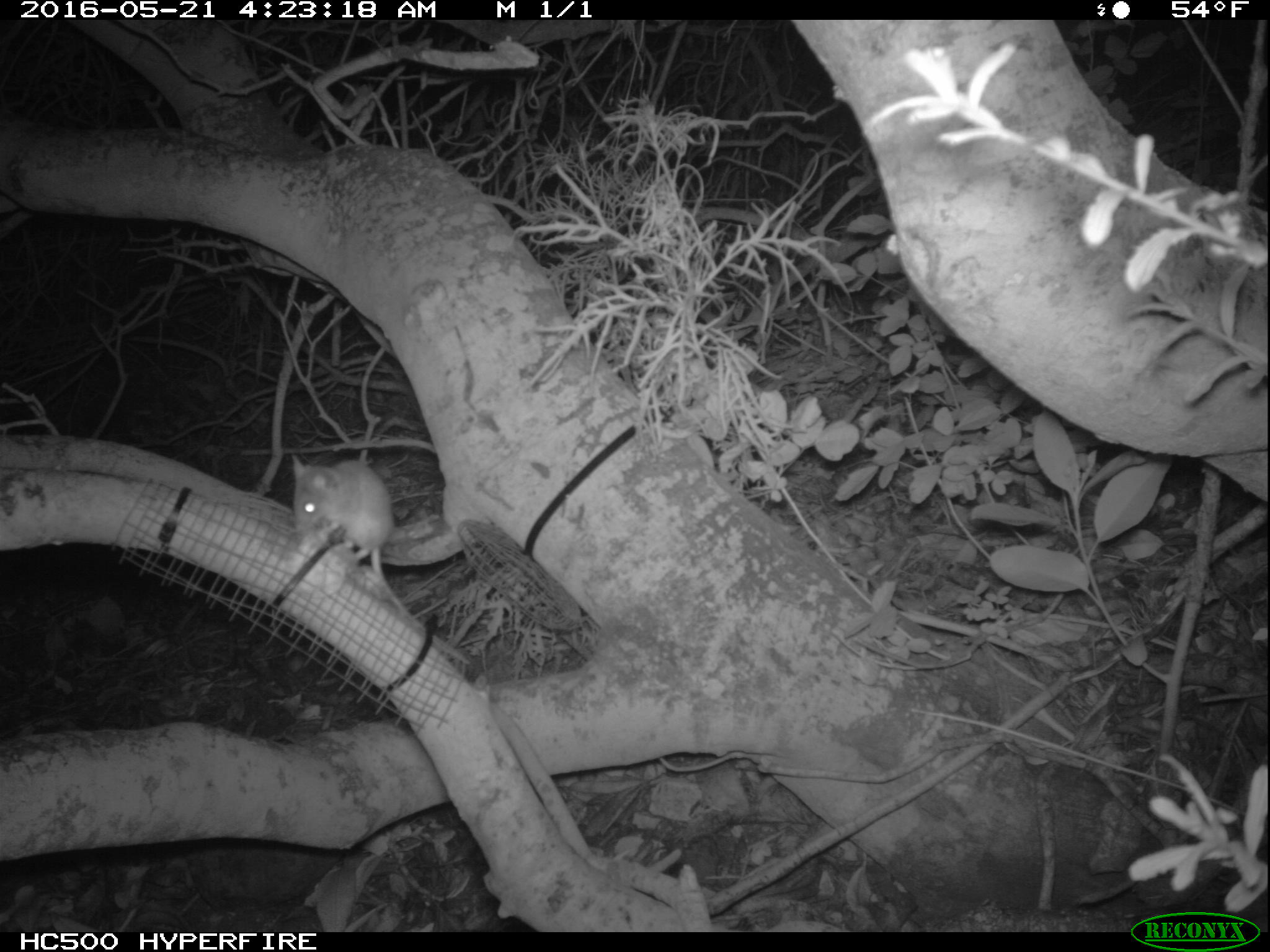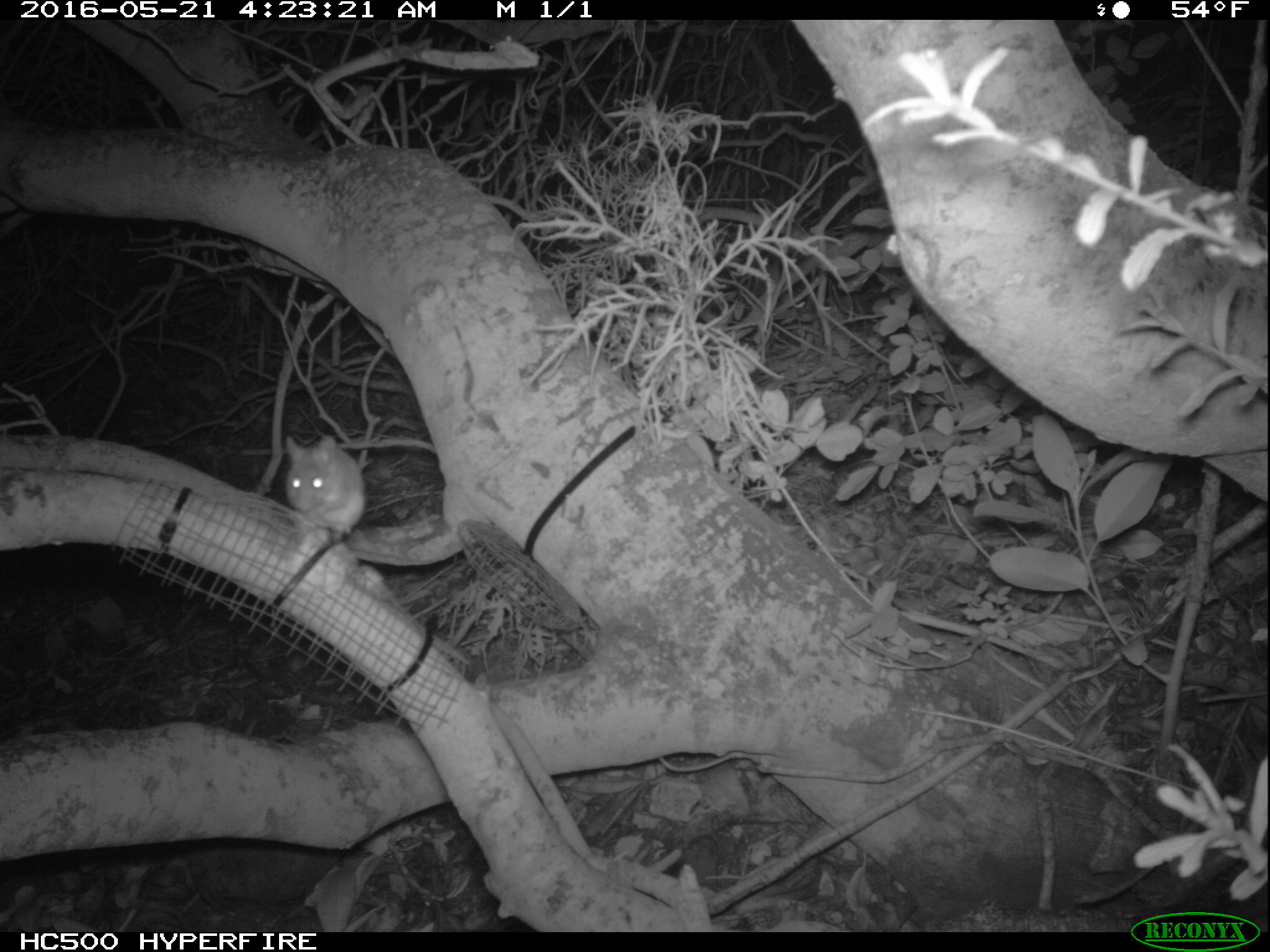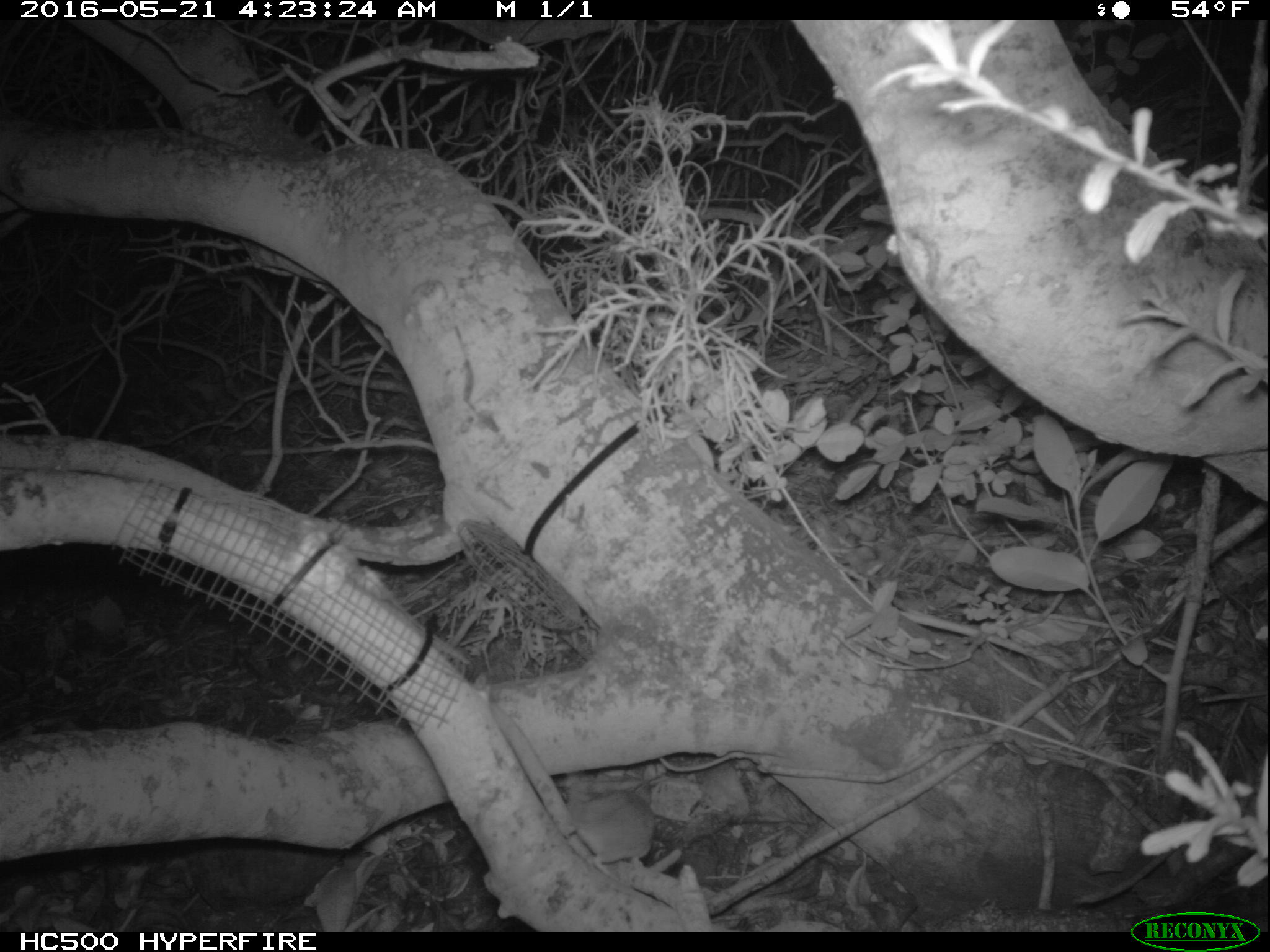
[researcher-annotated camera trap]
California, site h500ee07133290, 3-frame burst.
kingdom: Animalia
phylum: Chordata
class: Mammalia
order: Rodentia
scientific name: Rodentia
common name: rodent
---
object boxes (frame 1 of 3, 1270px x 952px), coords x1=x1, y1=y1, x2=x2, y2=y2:
rodent: x1=290, y1=456, x2=469, y2=666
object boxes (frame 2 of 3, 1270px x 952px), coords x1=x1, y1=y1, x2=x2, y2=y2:
rodent: x1=283, y1=434, x2=367, y2=540